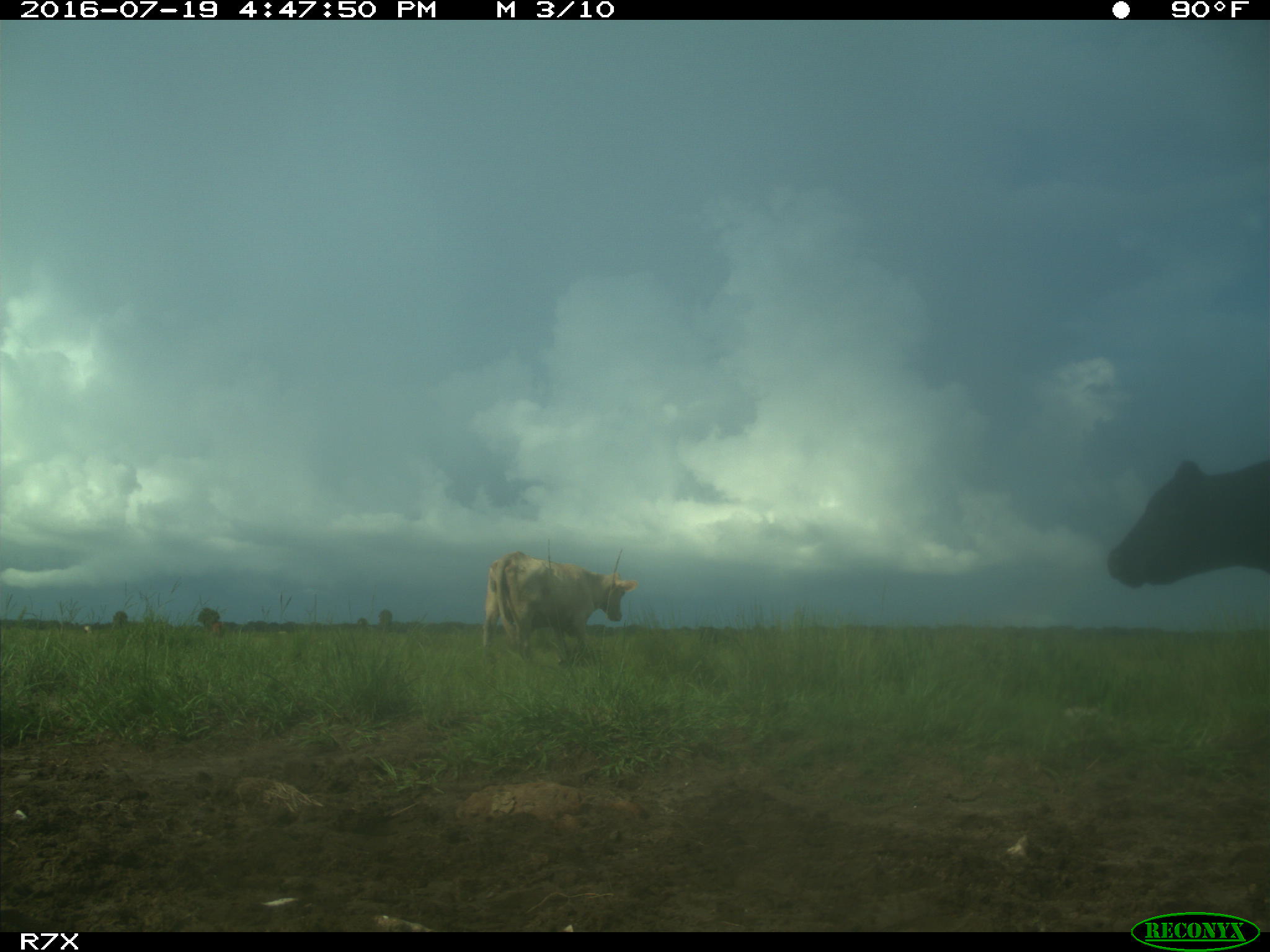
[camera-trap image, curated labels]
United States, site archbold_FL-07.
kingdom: Animalia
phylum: Chordata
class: Mammalia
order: Artiodactyla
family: Bovidae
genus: Bos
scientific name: Bos taurus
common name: domestic cow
Bos taurus (domestic cow).